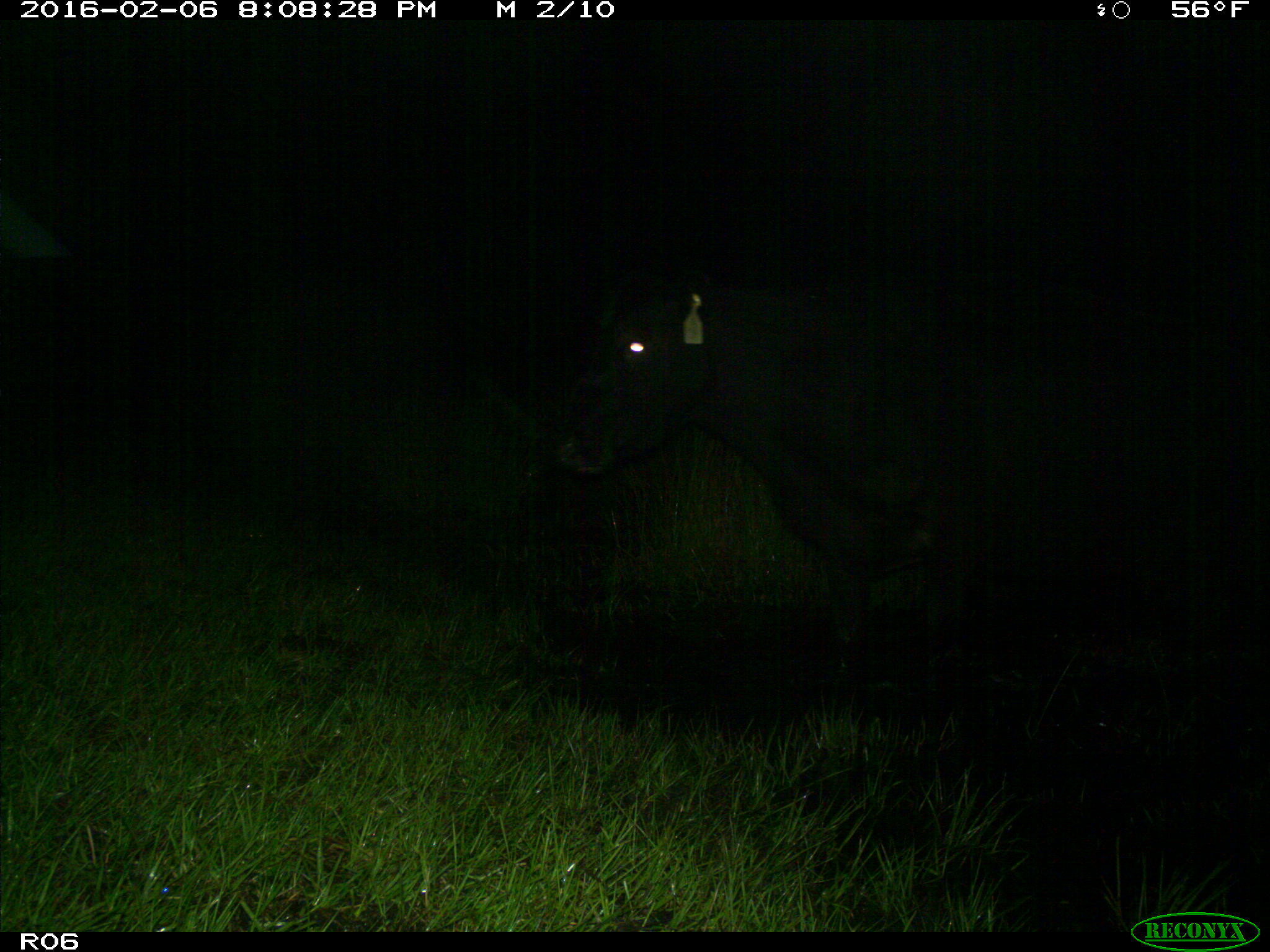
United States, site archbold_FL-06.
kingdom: Animalia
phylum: Chordata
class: Mammalia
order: Artiodactyla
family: Bovidae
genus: Bos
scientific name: Bos taurus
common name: domestic cow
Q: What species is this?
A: Bos taurus (domestic cow).